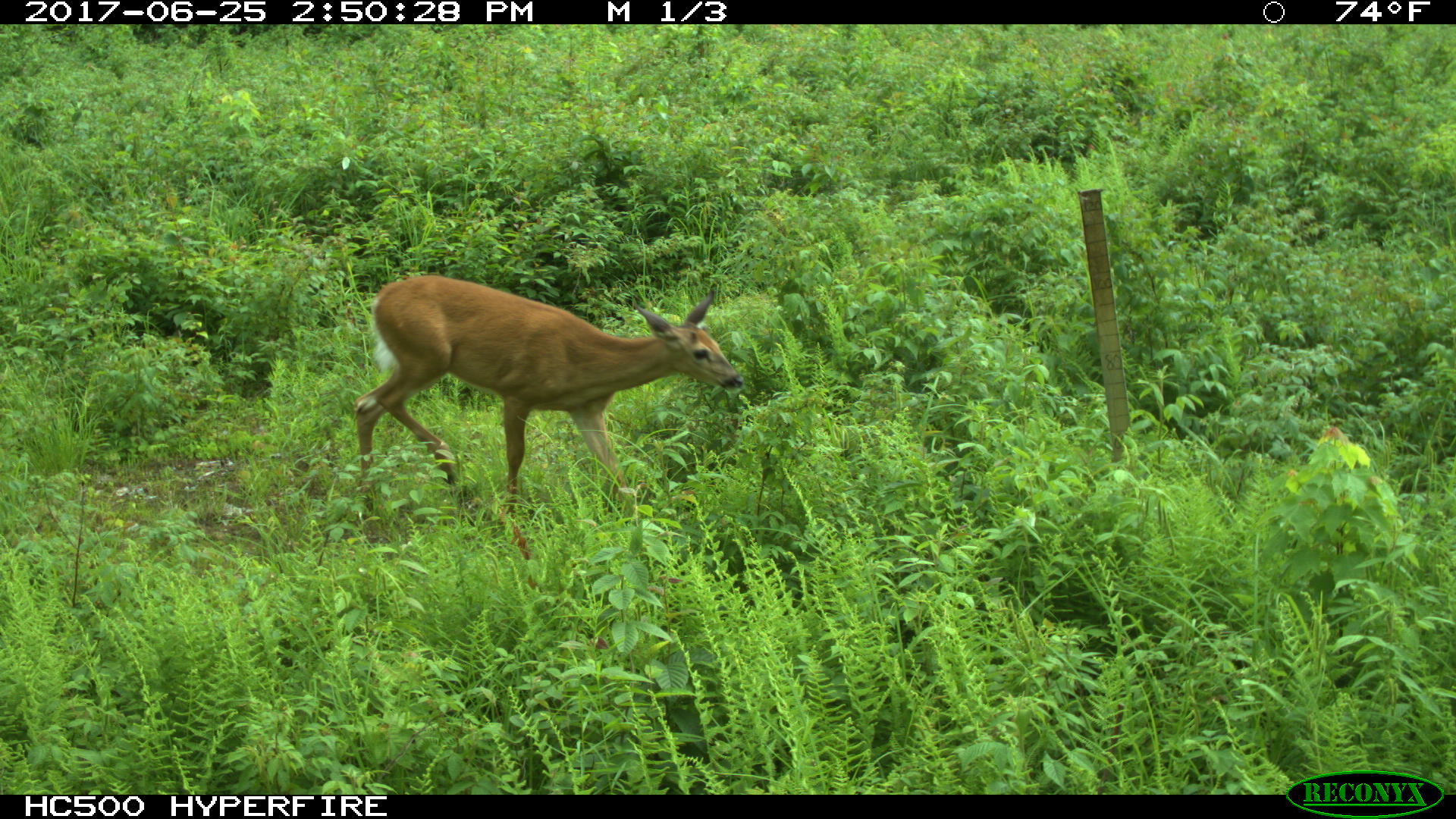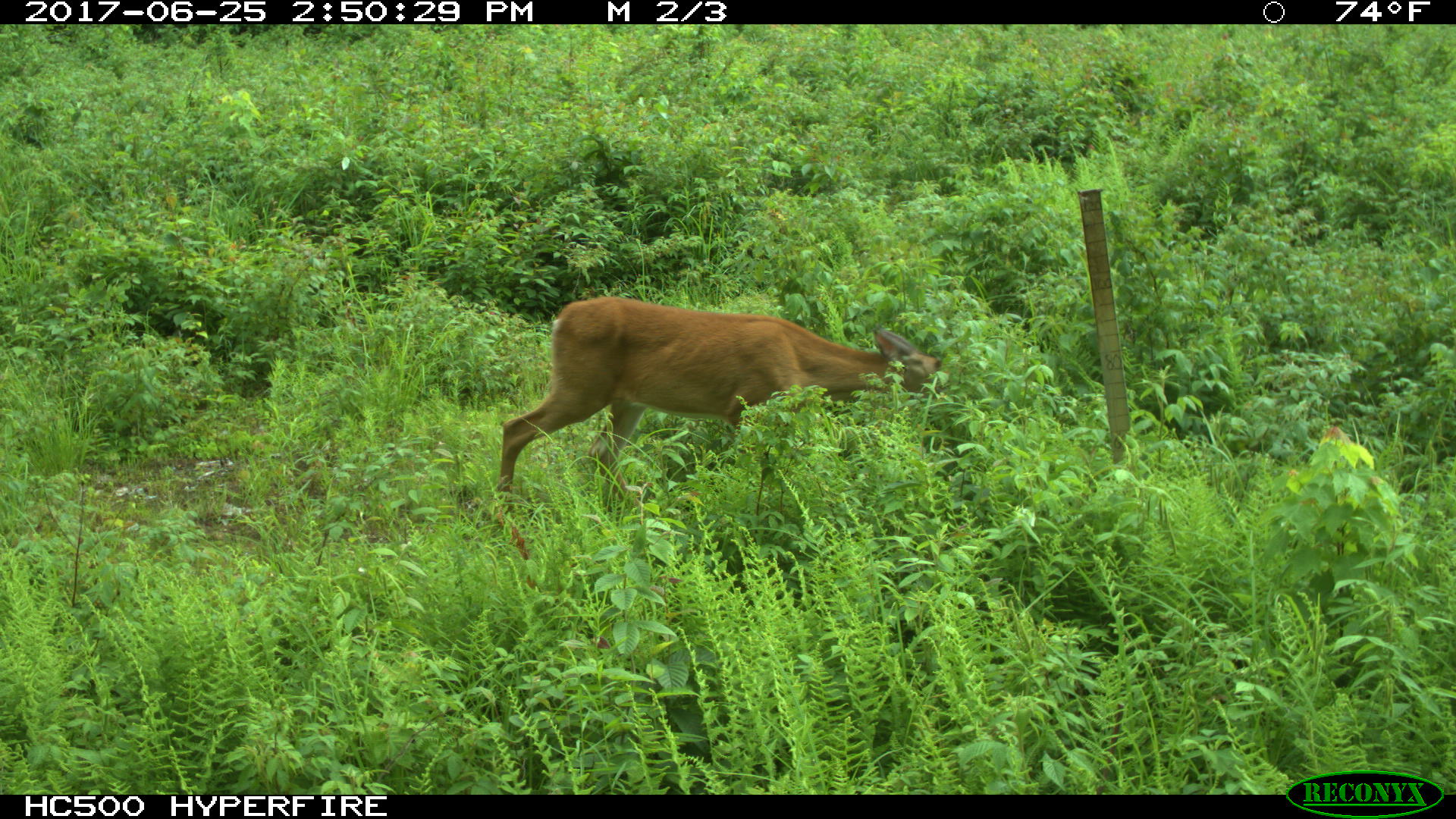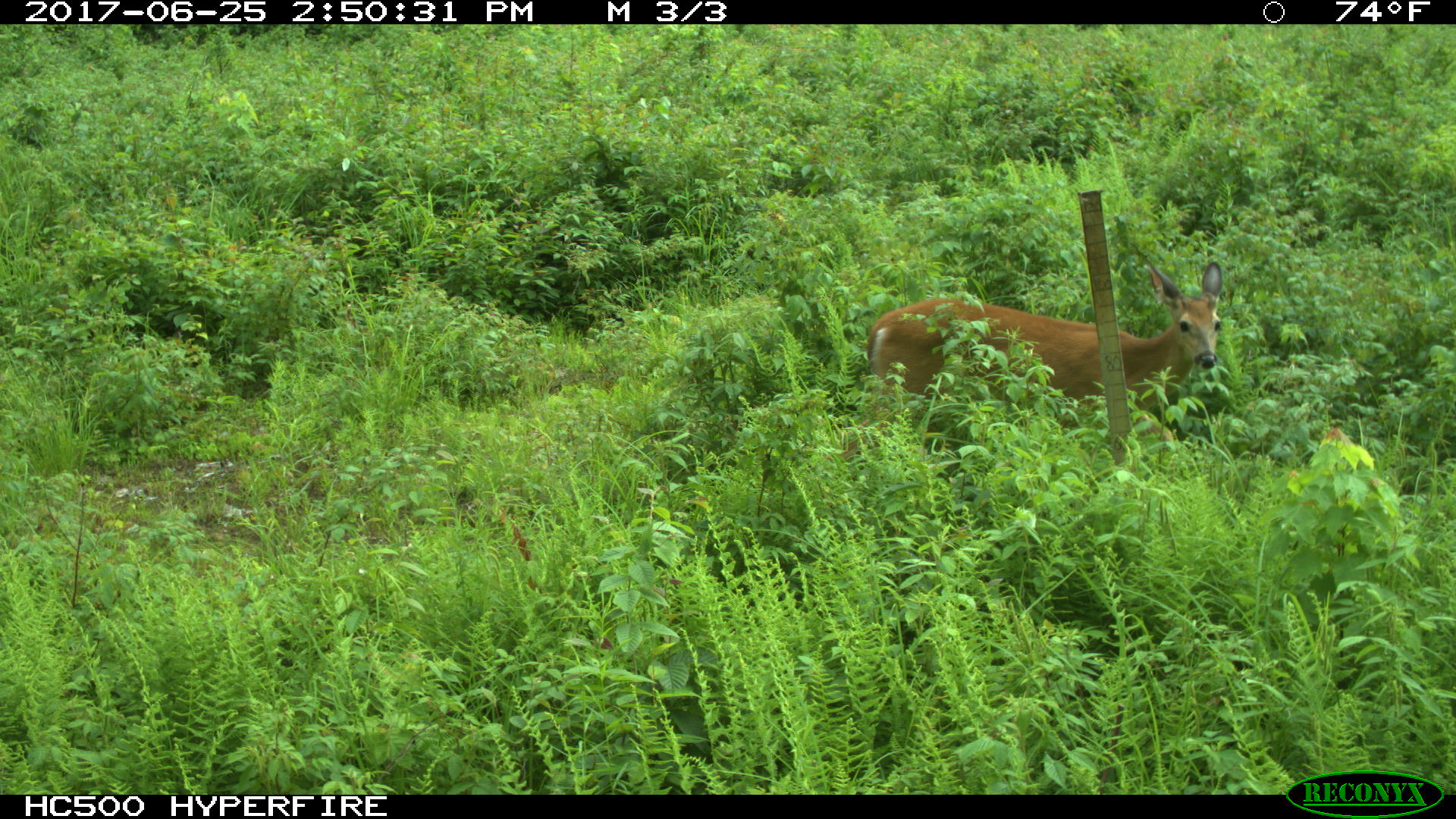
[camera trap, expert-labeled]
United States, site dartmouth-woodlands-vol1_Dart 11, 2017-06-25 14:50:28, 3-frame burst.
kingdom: Animalia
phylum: Chordata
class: Mammalia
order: Artiodactyla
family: Cervidae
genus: Odocoileus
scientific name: Odocoileus virginianus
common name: white-tailed deer